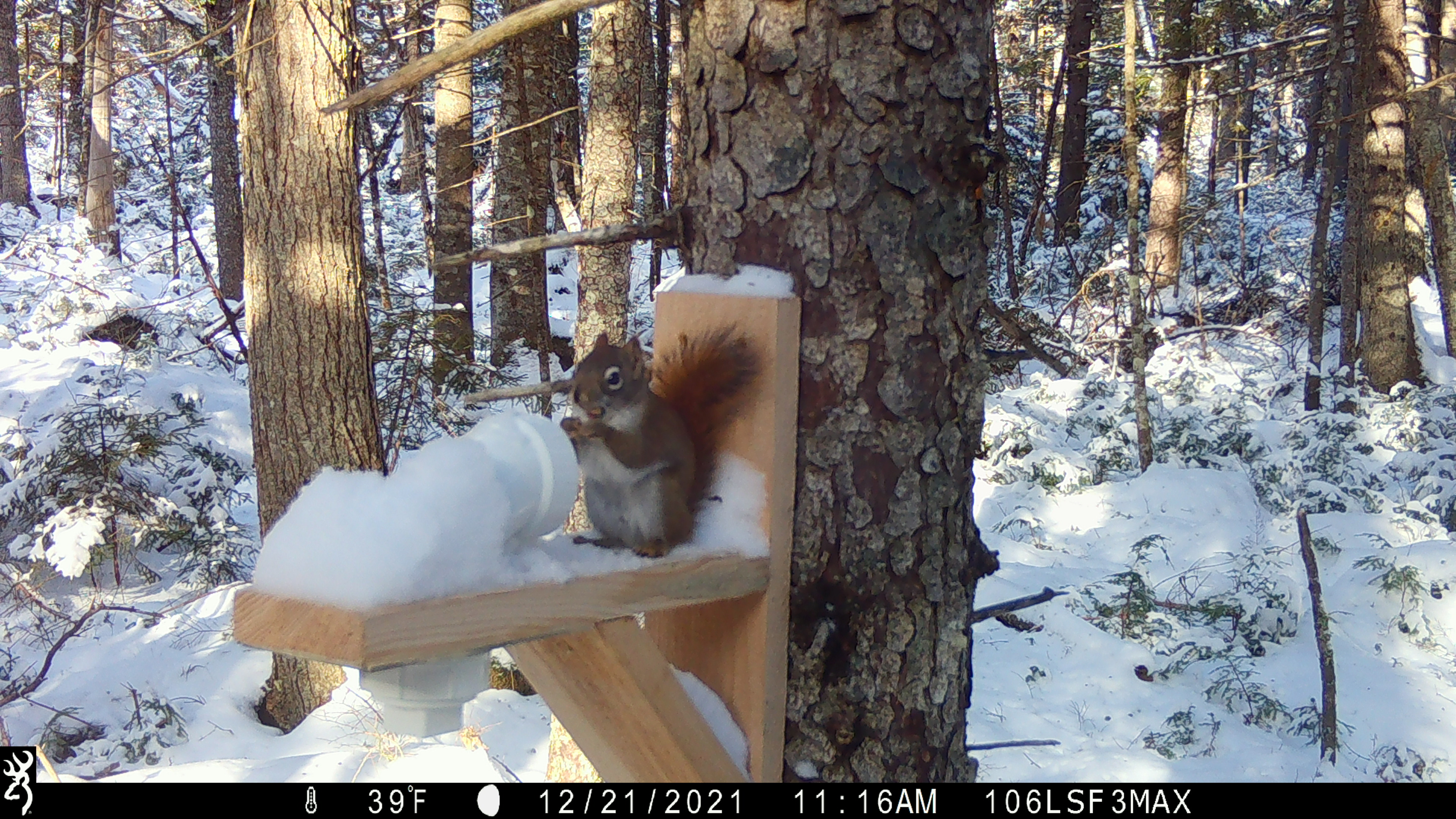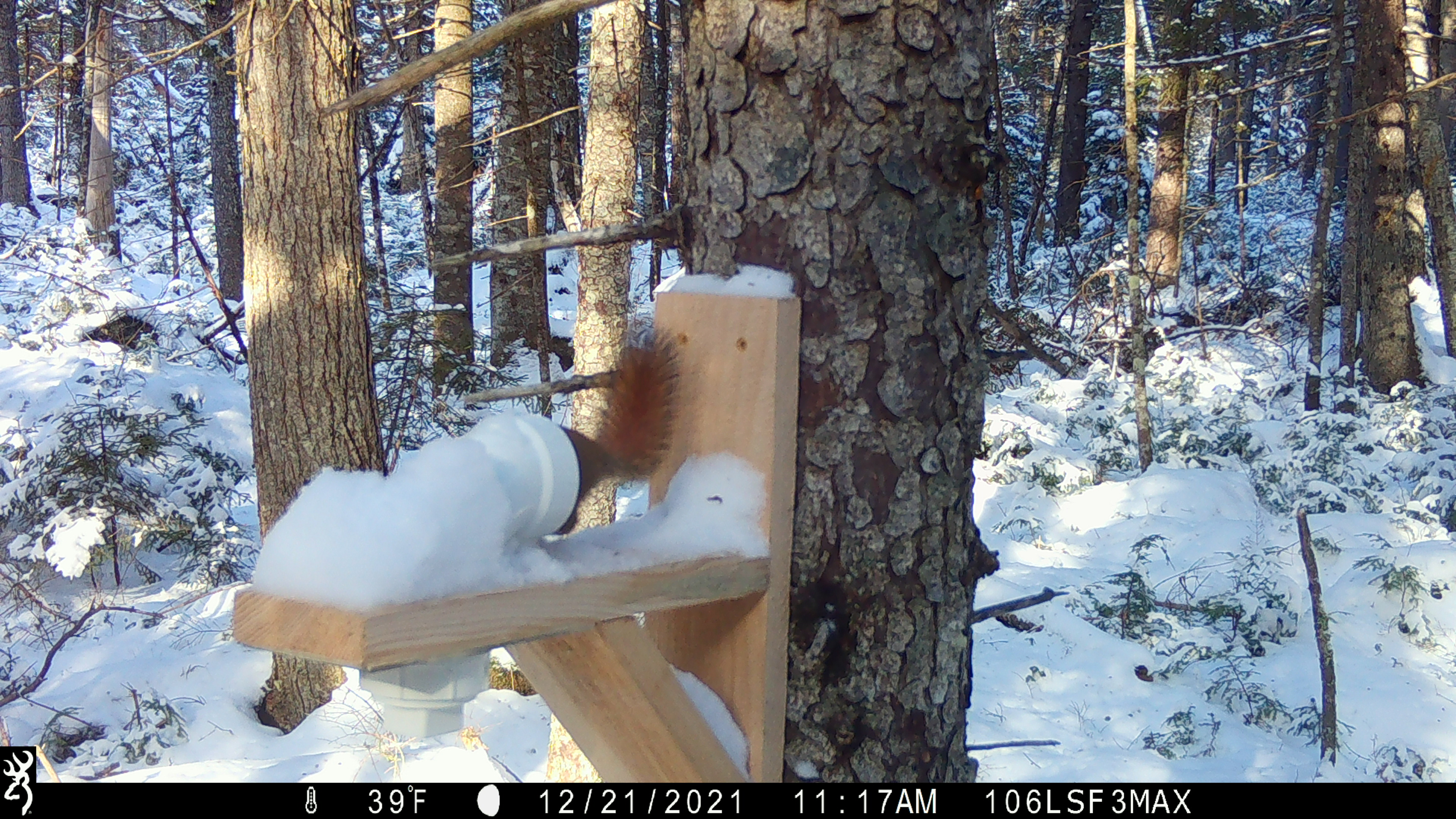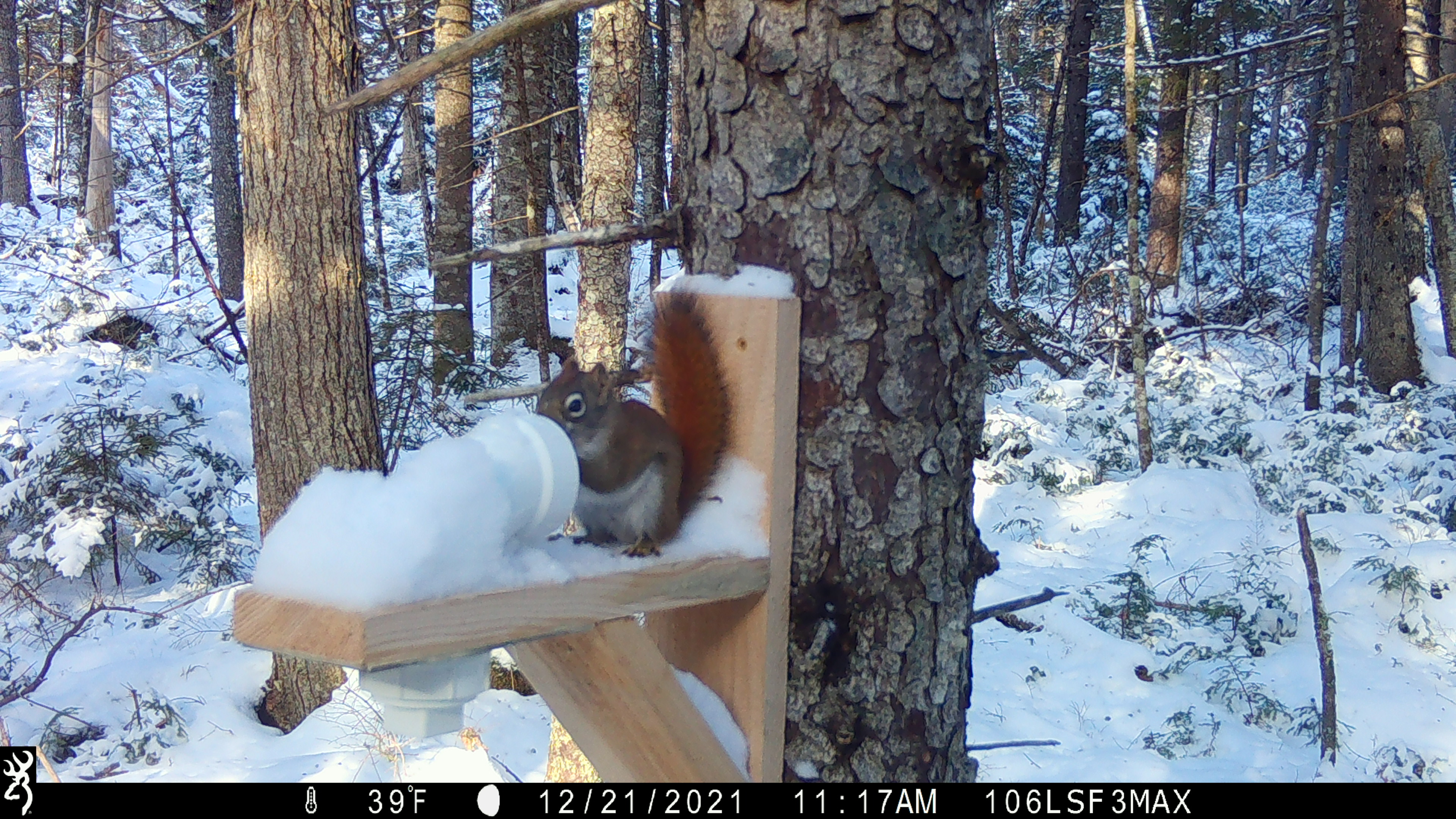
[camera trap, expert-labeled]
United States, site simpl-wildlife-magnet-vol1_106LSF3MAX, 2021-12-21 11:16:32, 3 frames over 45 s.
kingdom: Animalia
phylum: Chordata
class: Mammalia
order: Rodentia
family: Sciuridae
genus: Tamiasciurus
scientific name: Tamiasciurus hudsonicus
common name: red squirrel